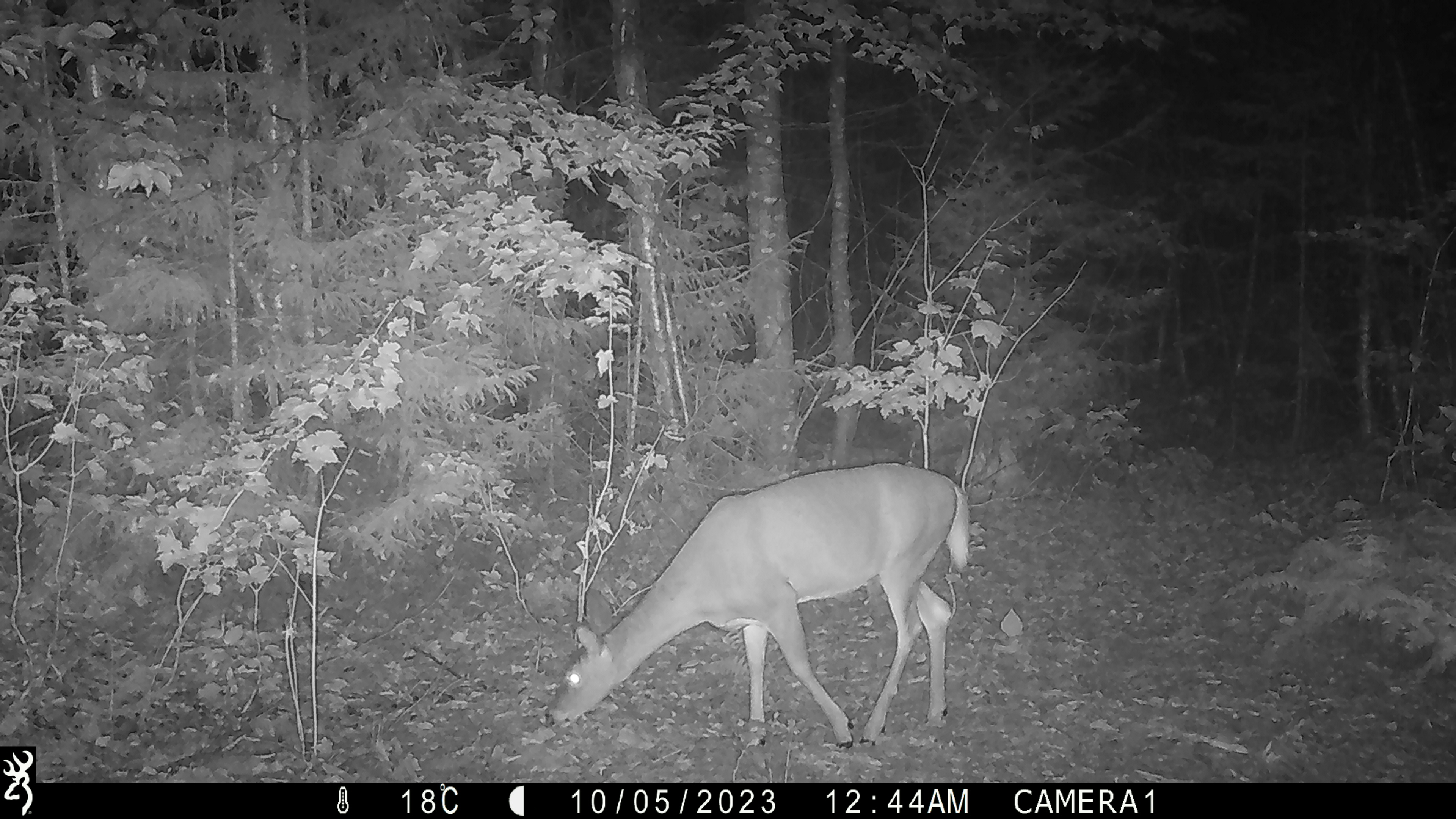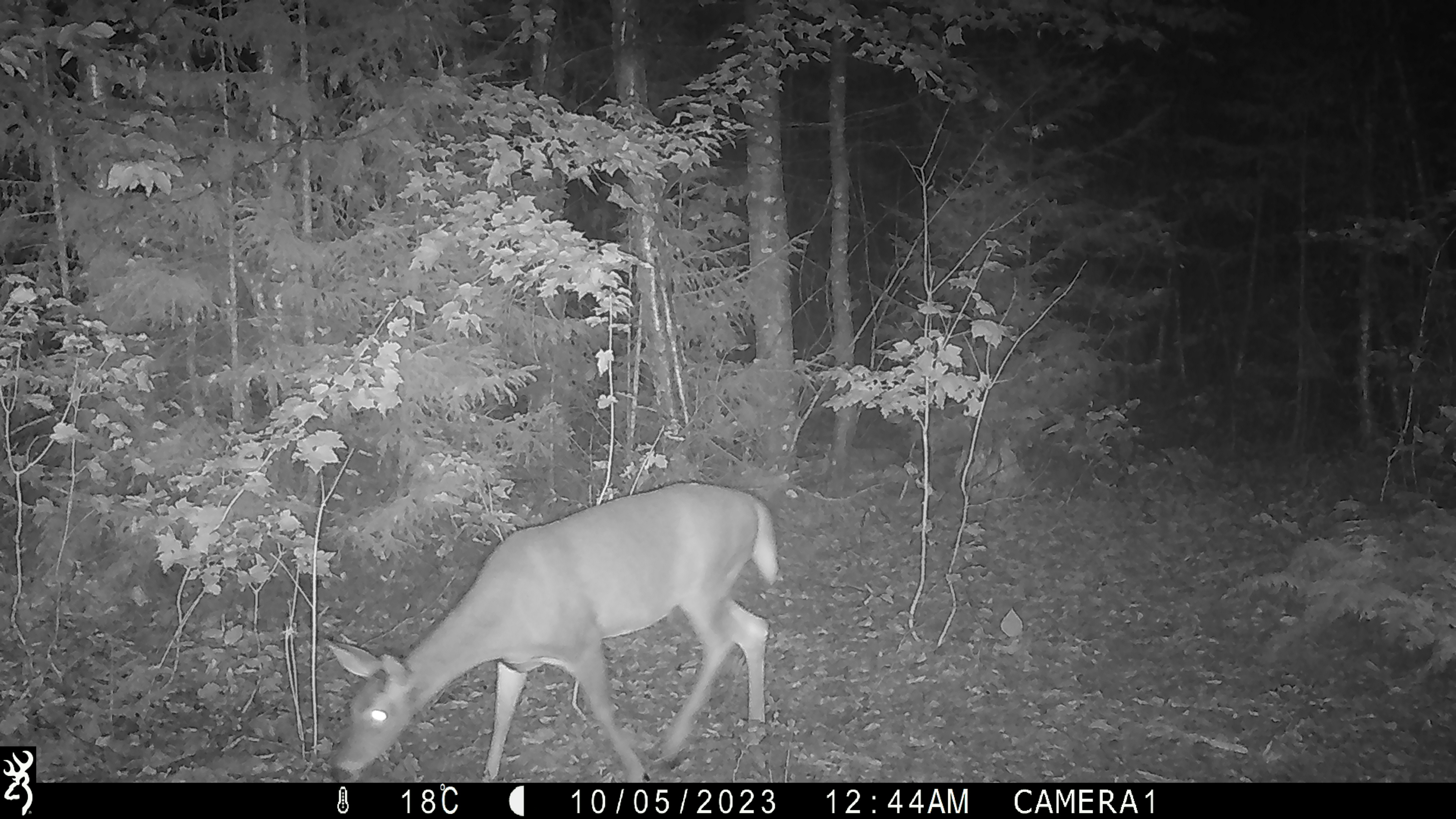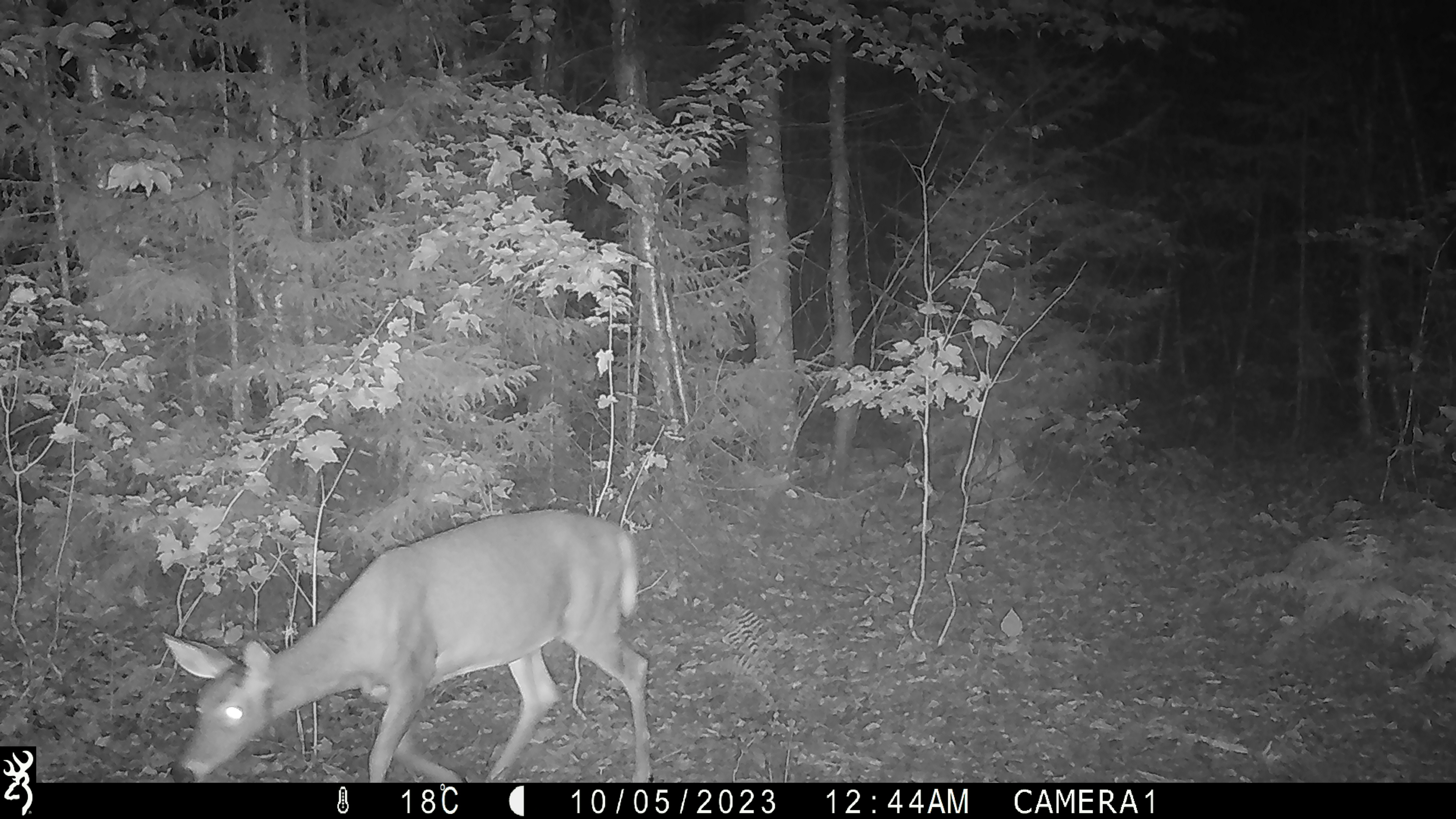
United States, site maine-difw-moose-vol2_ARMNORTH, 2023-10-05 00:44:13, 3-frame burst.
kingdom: Animalia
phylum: Chordata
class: Mammalia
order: Artiodactyla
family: Cervidae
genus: Odocoileus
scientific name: Odocoileus virginianus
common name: white-tailed deer